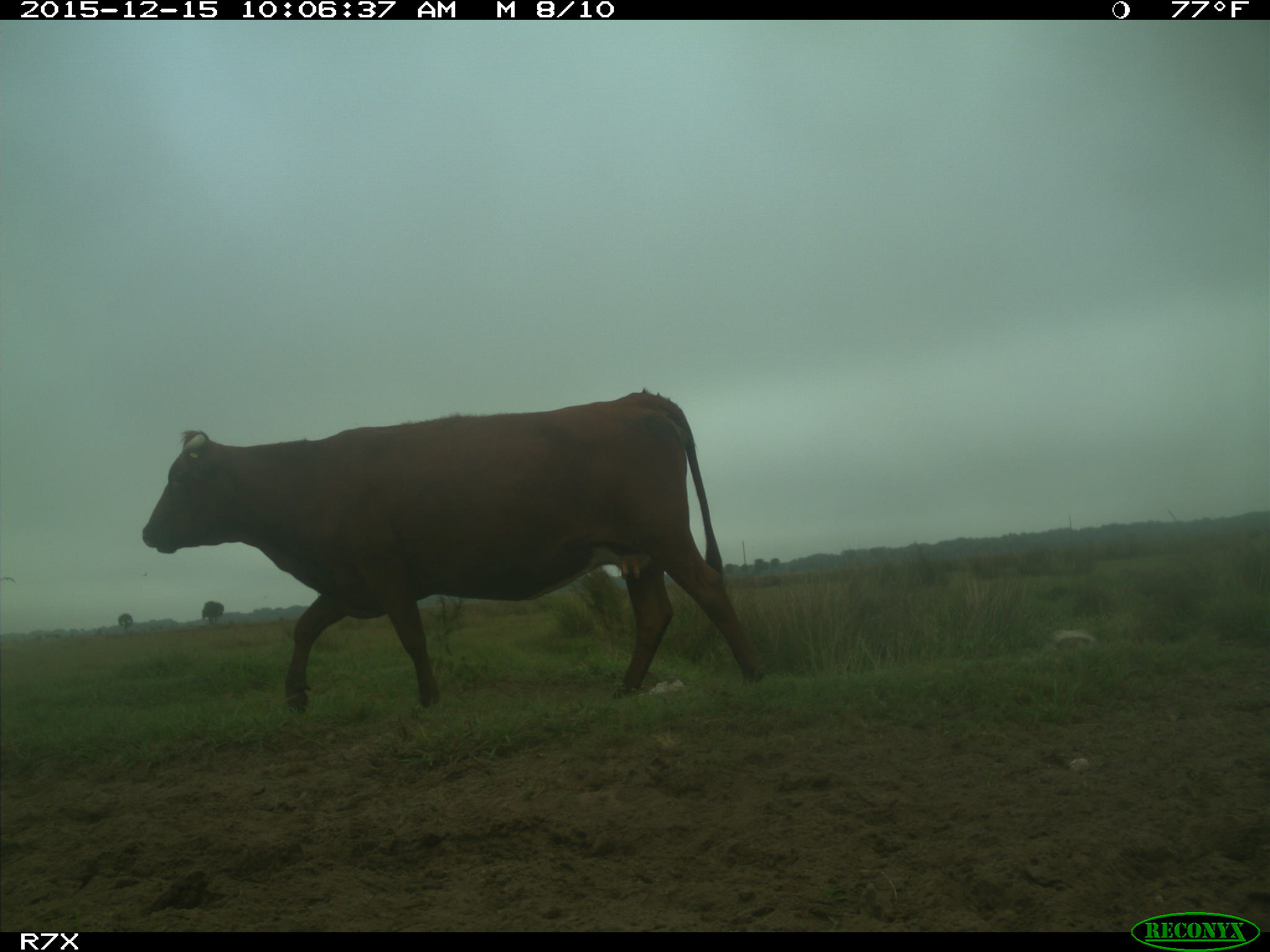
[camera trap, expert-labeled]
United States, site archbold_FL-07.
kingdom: Animalia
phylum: Chordata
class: Mammalia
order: Artiodactyla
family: Bovidae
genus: Bos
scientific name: Bos taurus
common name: domestic cow